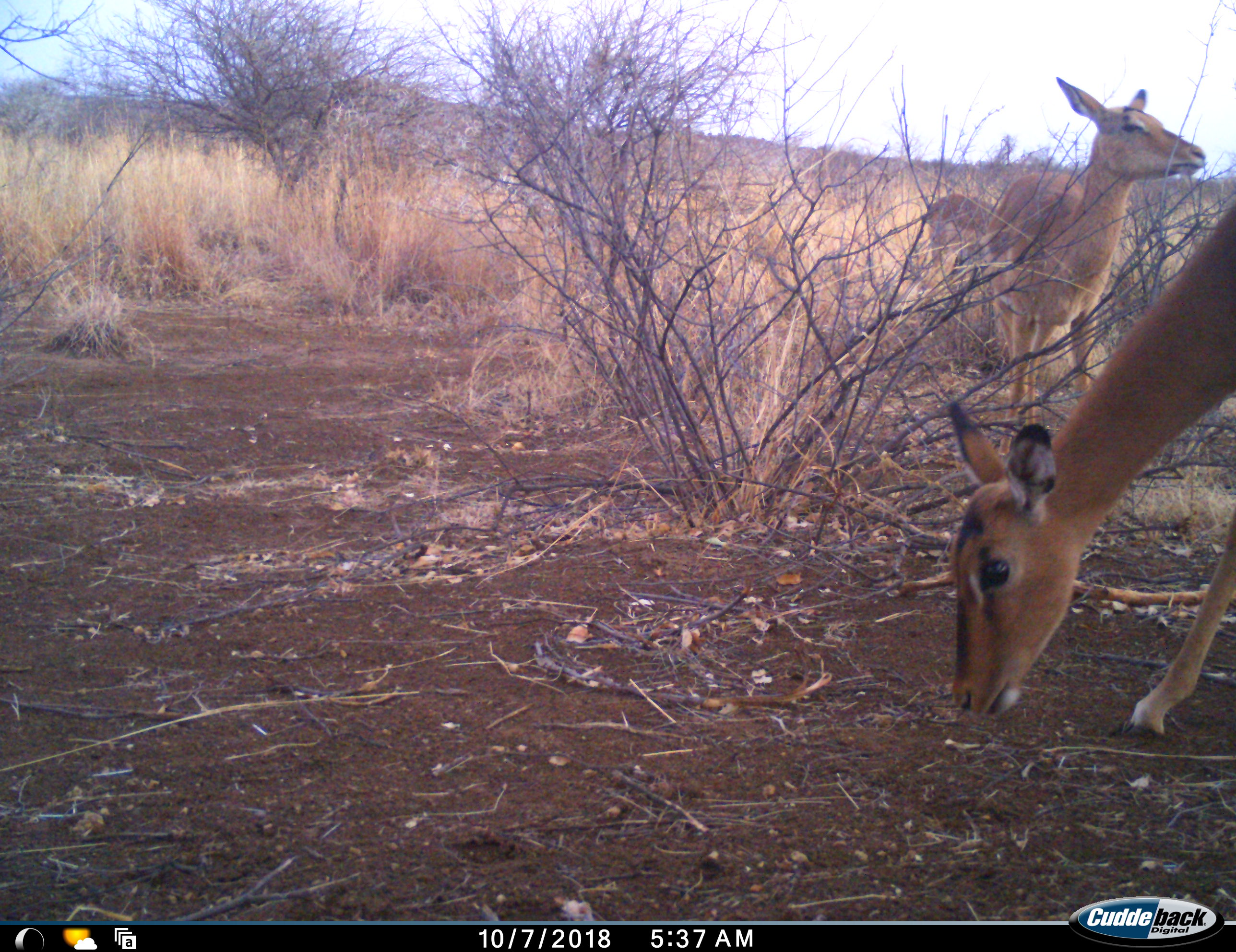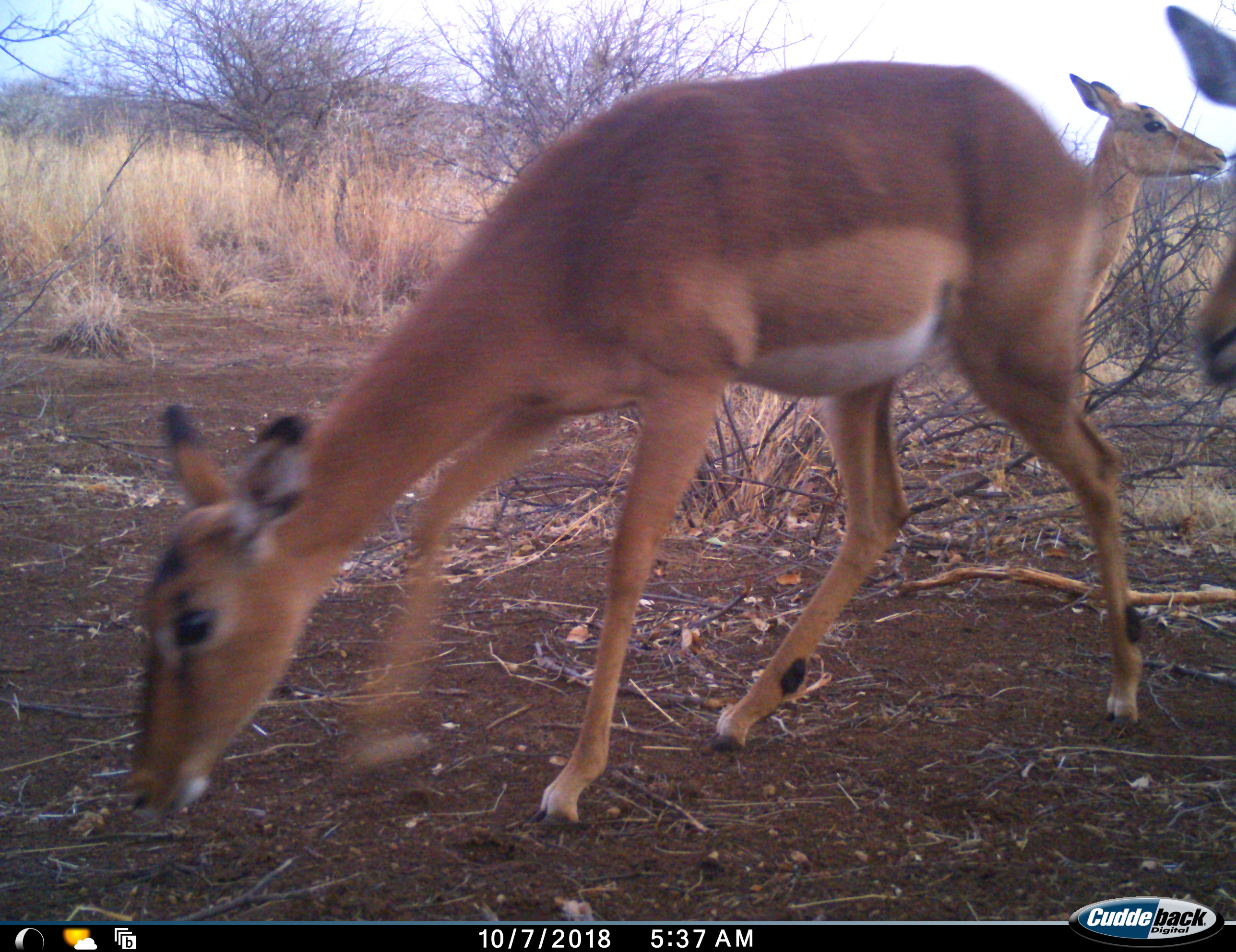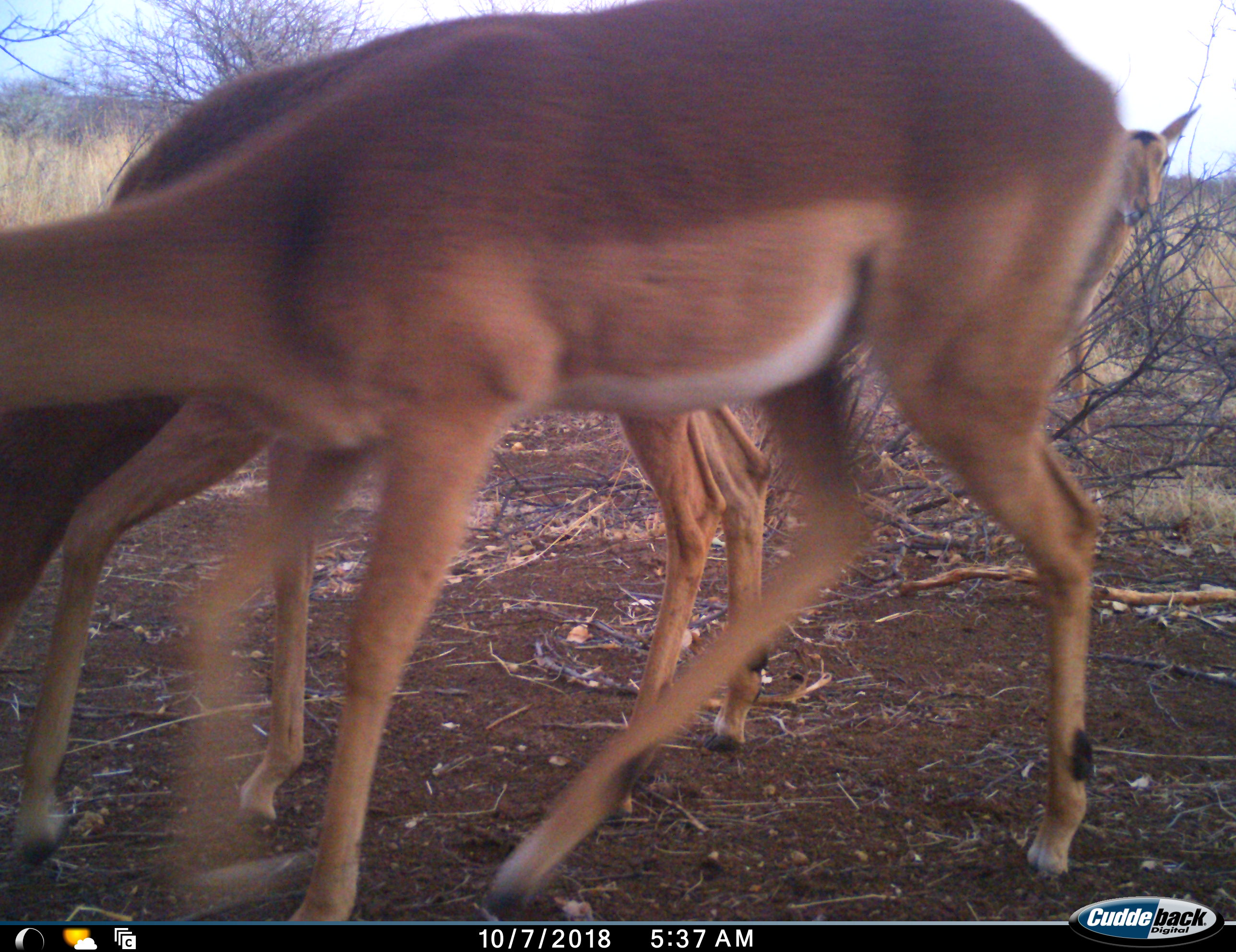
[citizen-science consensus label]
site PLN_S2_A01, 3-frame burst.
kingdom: Animalia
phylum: Chordata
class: Mammalia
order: Artiodactyla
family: Bovidae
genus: Aepyceros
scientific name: Aepyceros melampus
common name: impala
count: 4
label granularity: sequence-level